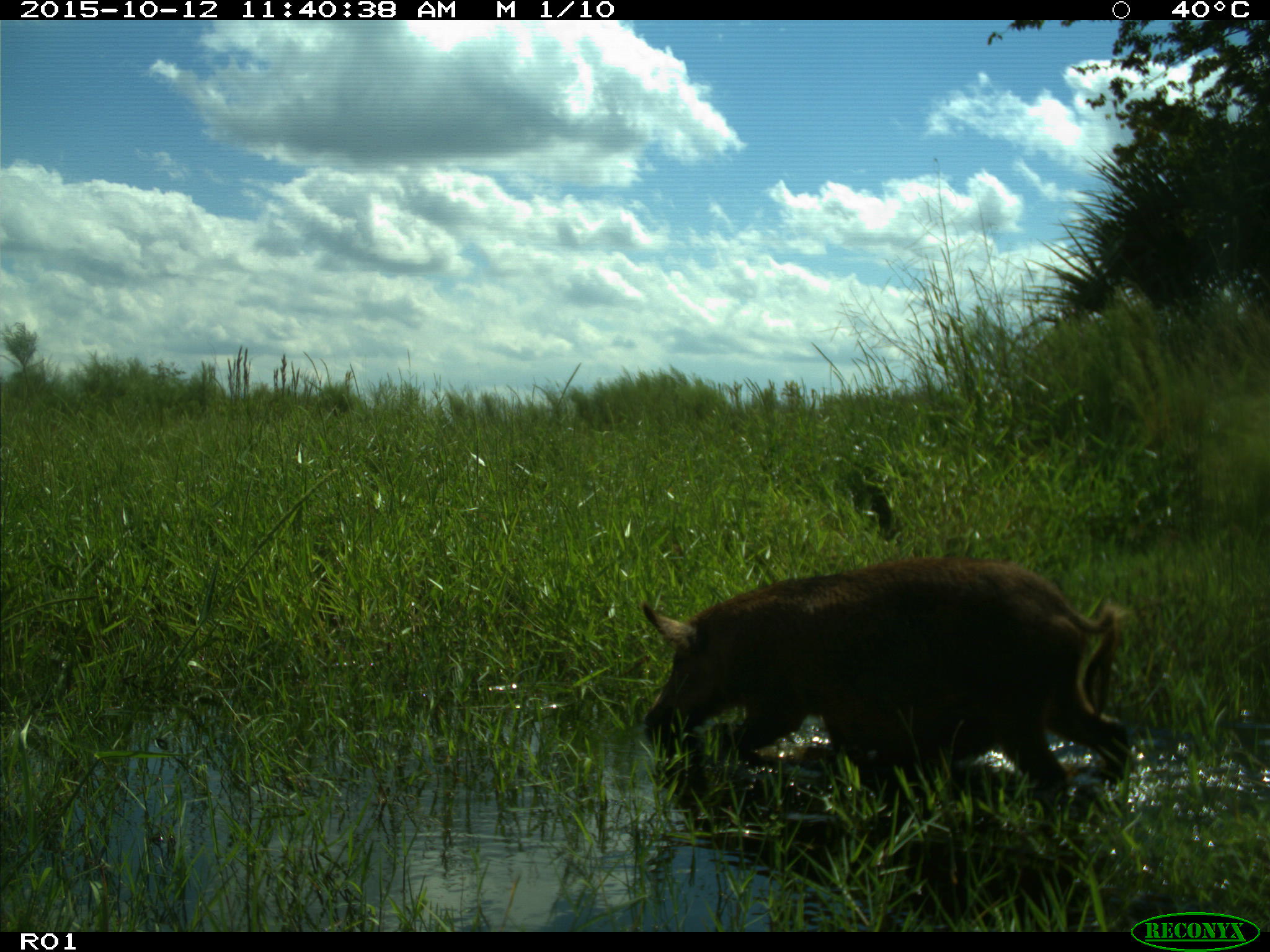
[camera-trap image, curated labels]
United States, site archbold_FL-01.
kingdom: Animalia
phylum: Chordata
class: Mammalia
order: Artiodactyla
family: Suidae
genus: Sus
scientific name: Sus scrofa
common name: wild boar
Sus scrofa (wild boar).